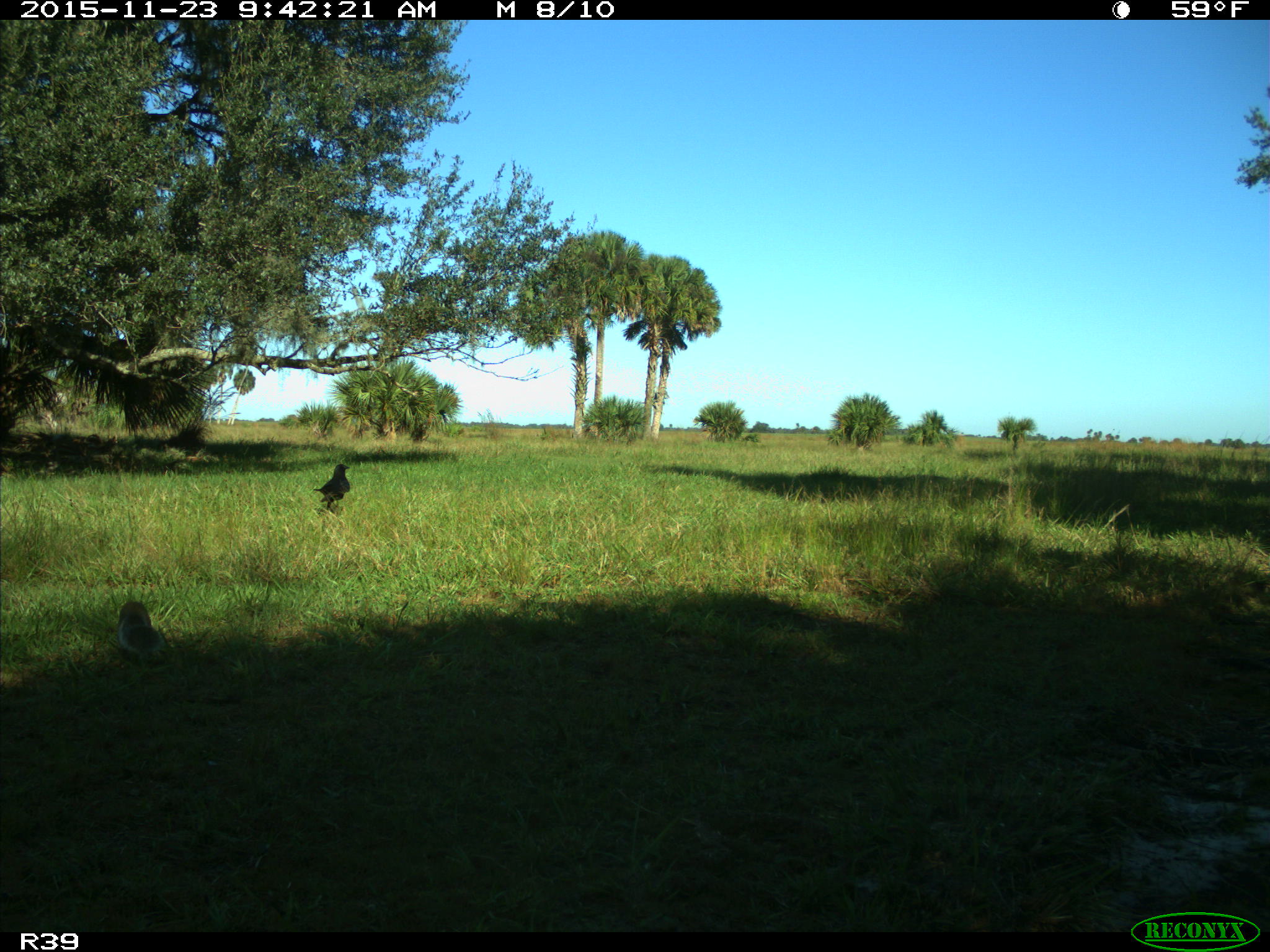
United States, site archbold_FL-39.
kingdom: Animalia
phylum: Chordata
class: Mammalia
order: Rodentia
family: Sciuridae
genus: Sciurus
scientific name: Sciurus carolinensis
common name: eastern gray squirrel